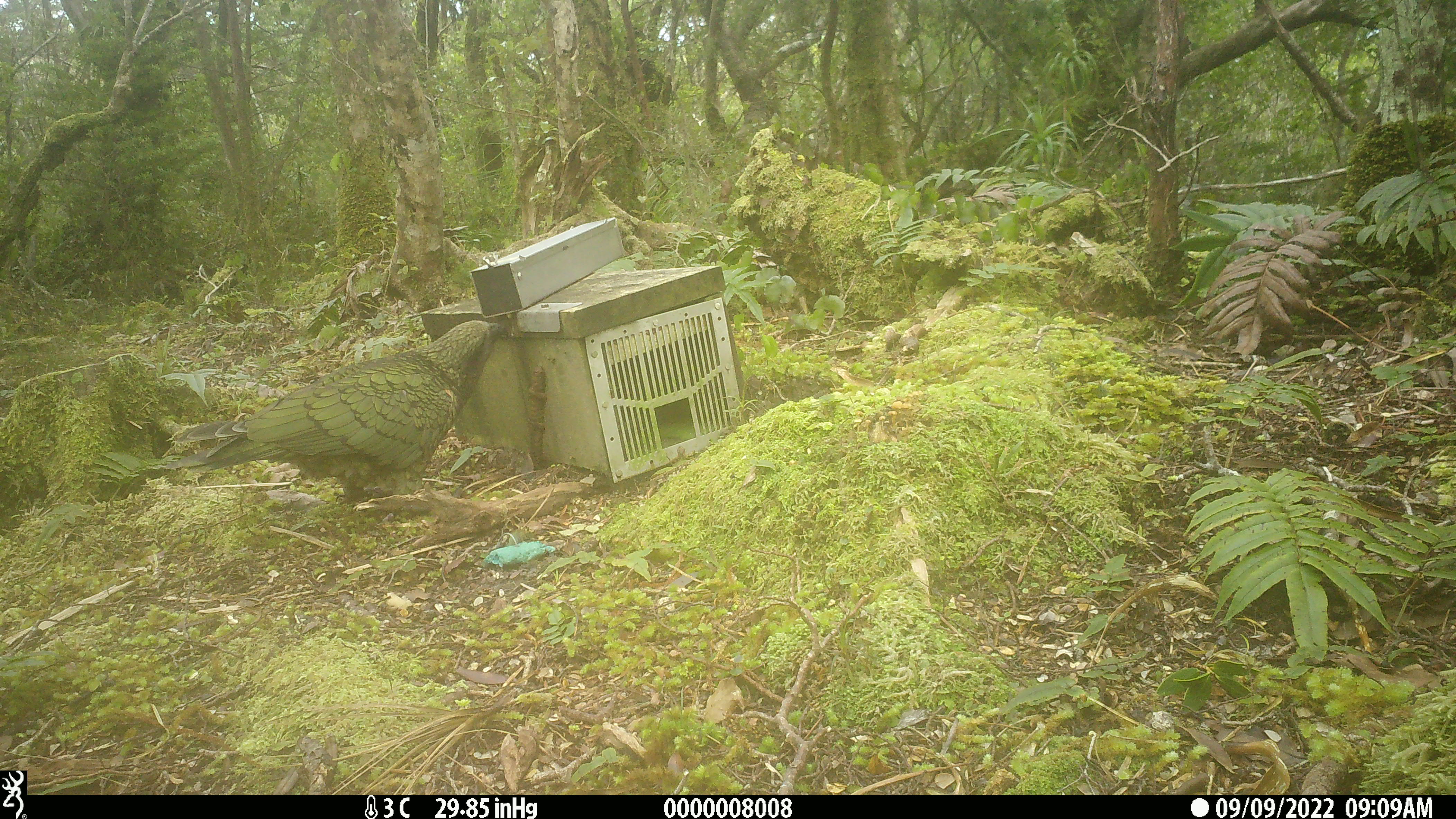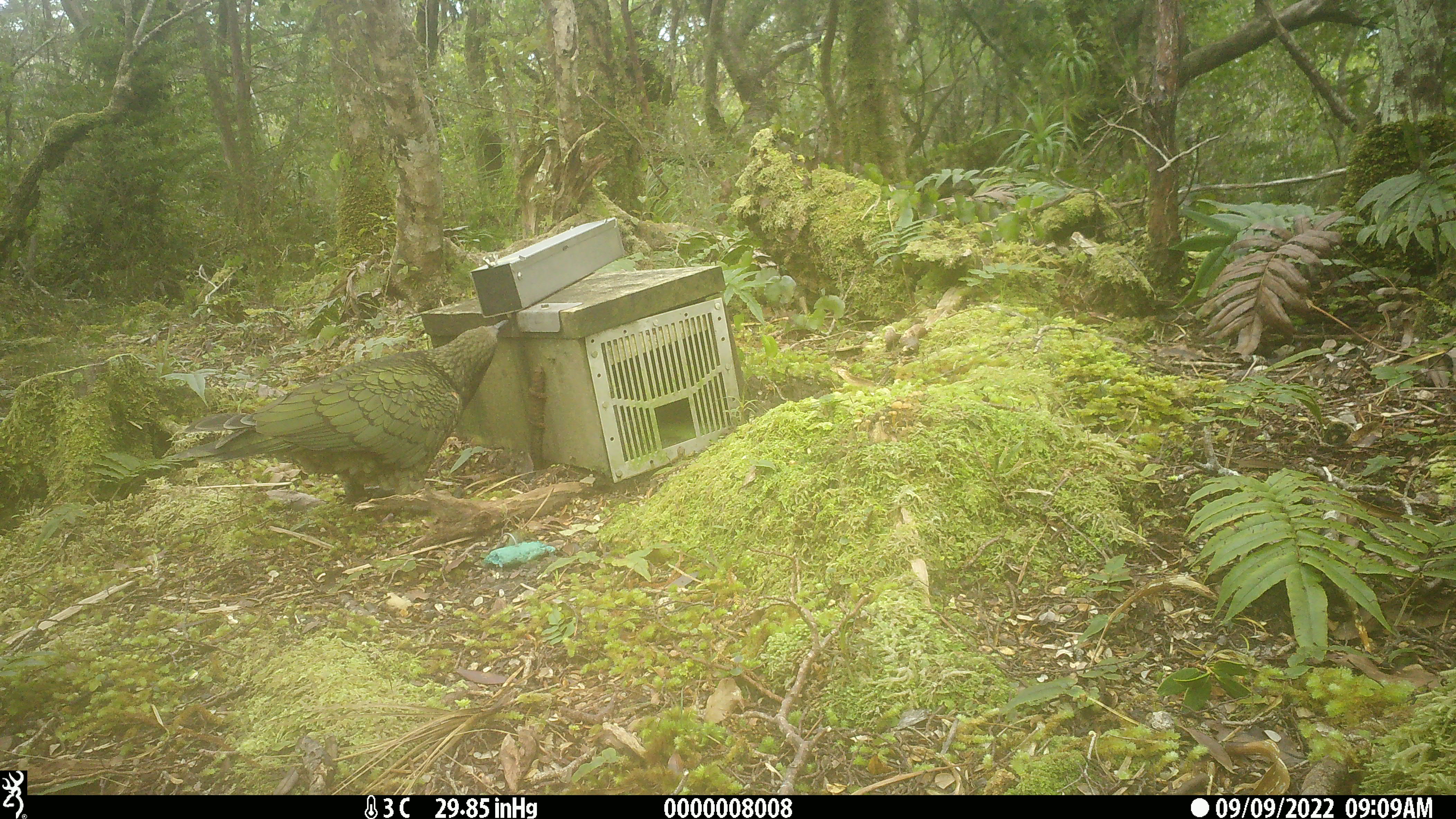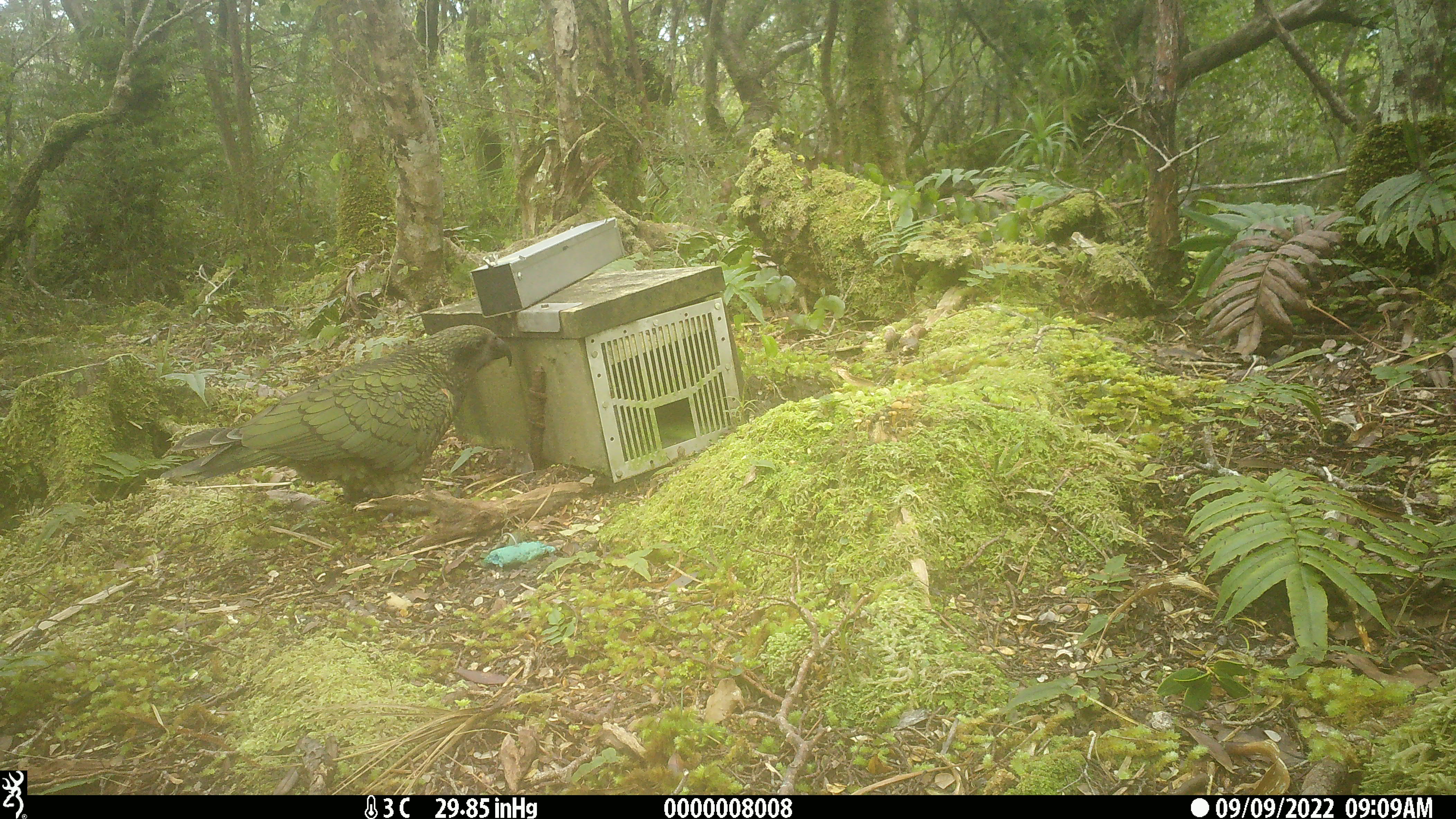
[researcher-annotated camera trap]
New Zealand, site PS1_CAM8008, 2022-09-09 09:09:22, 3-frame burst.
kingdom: Animalia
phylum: Chordata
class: Aves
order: Psittaciformes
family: Strigopidae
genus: Nestor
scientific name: Nestor notabilis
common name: kea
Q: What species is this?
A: Kea (Nestor notabilis).